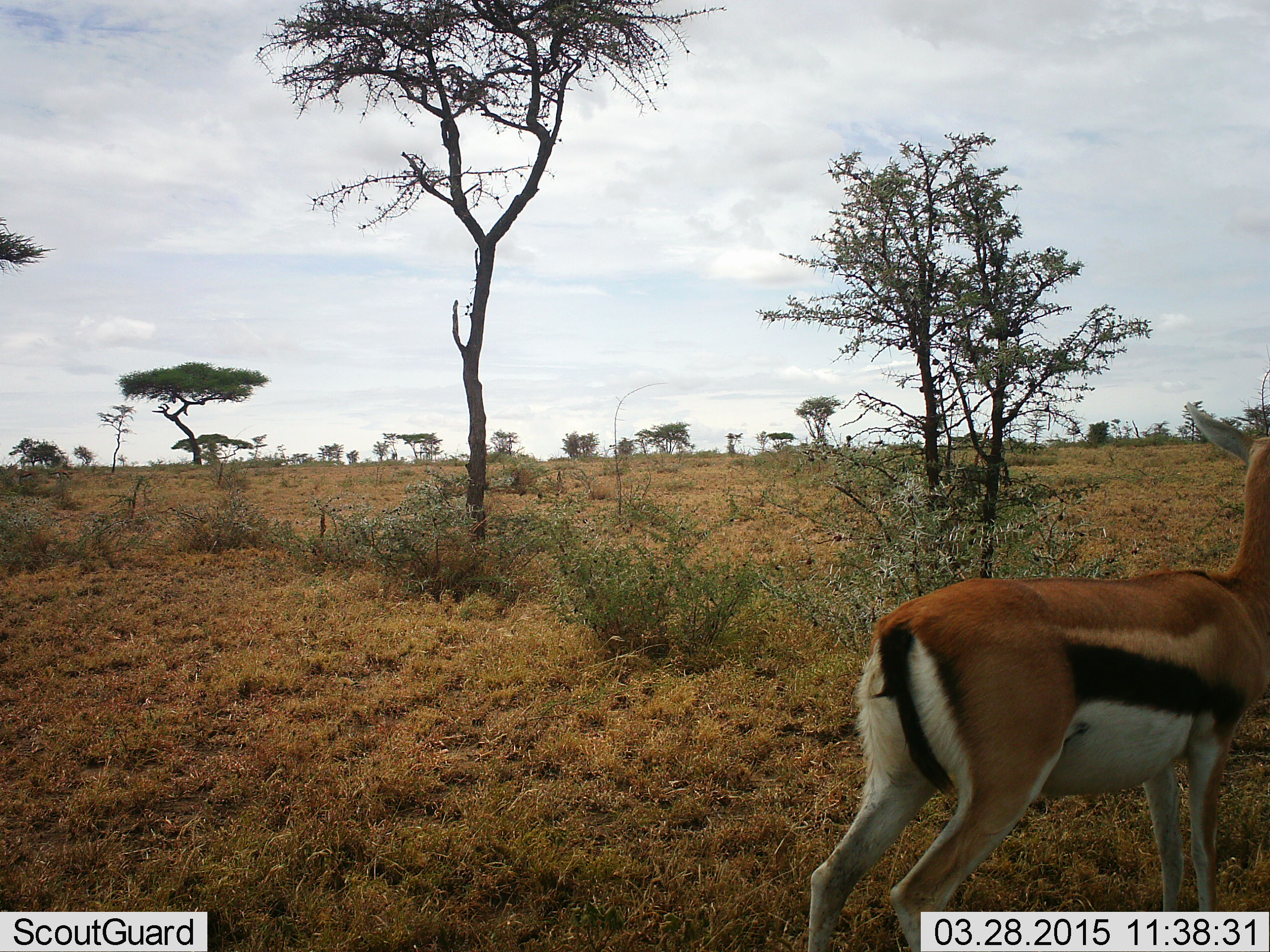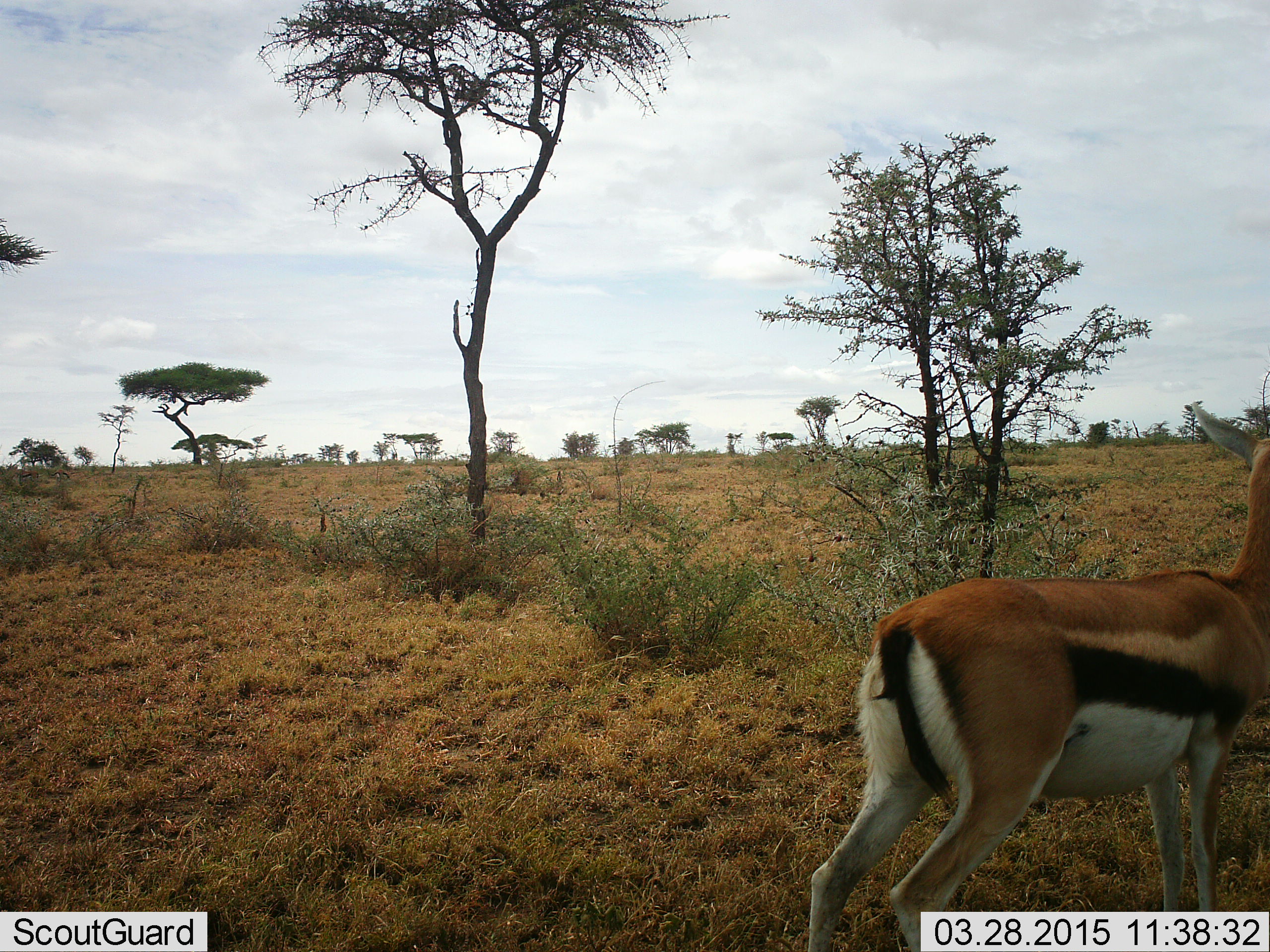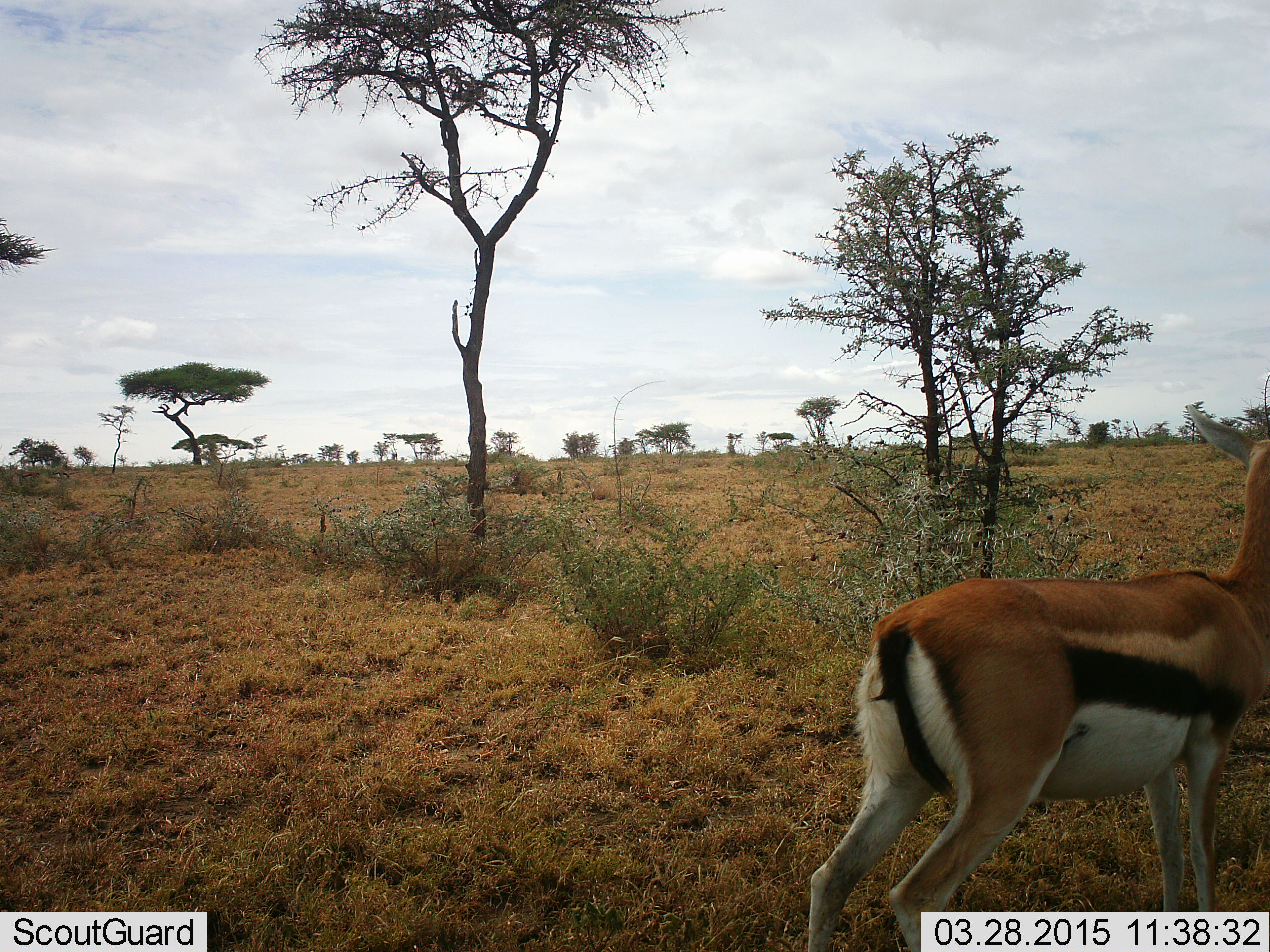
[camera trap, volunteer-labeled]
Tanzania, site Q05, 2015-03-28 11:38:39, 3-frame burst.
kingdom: Animalia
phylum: Chordata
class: Mammalia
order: Artiodactyla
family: Bovidae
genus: Eudorcas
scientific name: Eudorcas thomsonii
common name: thomson's gazelle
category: gazellethomsons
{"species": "gazellethomsons (thomson's gazelle) (Eudorcas thomsonii)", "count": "1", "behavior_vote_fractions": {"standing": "100%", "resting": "0%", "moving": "0%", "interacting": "0%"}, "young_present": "0%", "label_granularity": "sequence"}